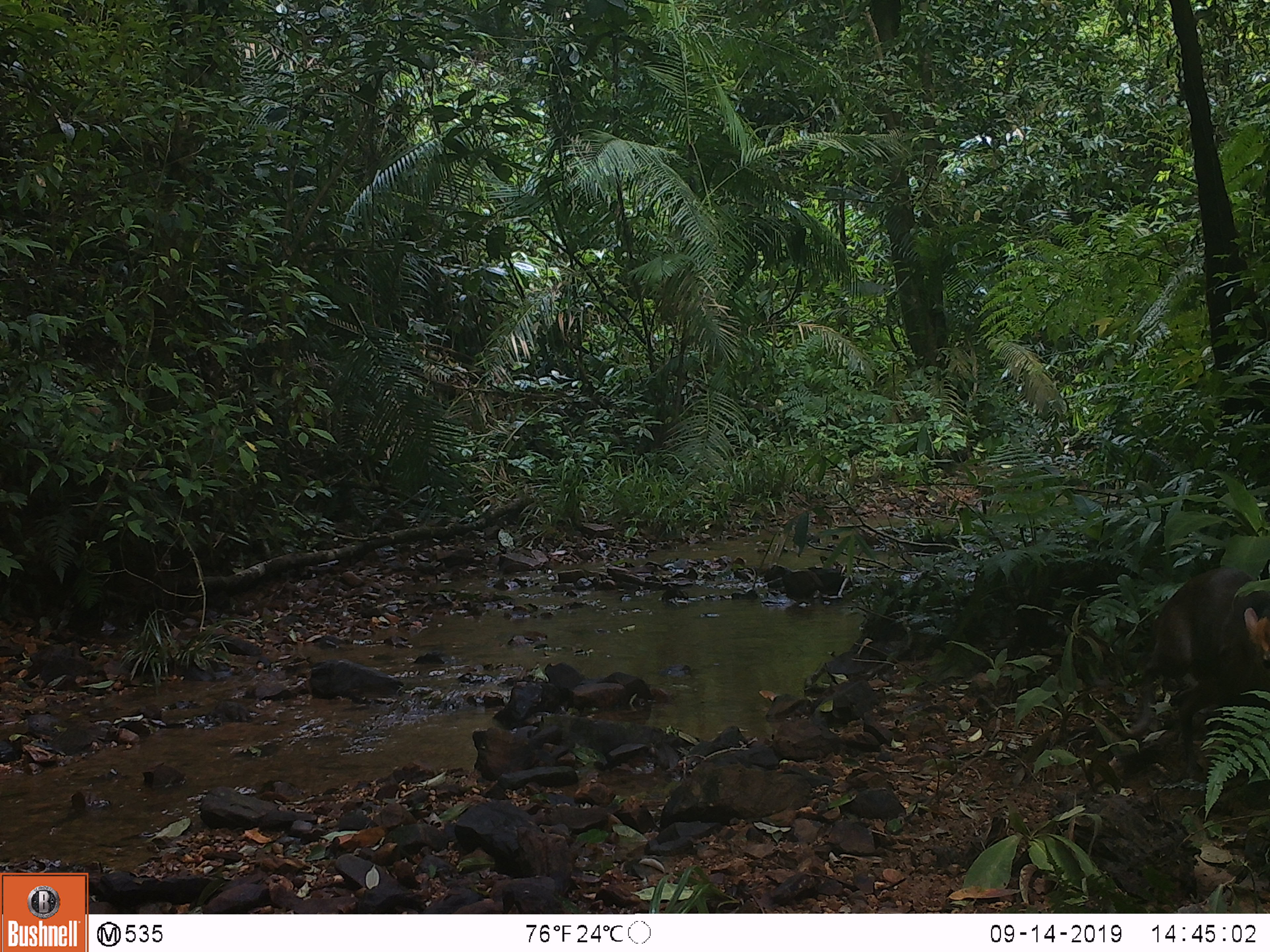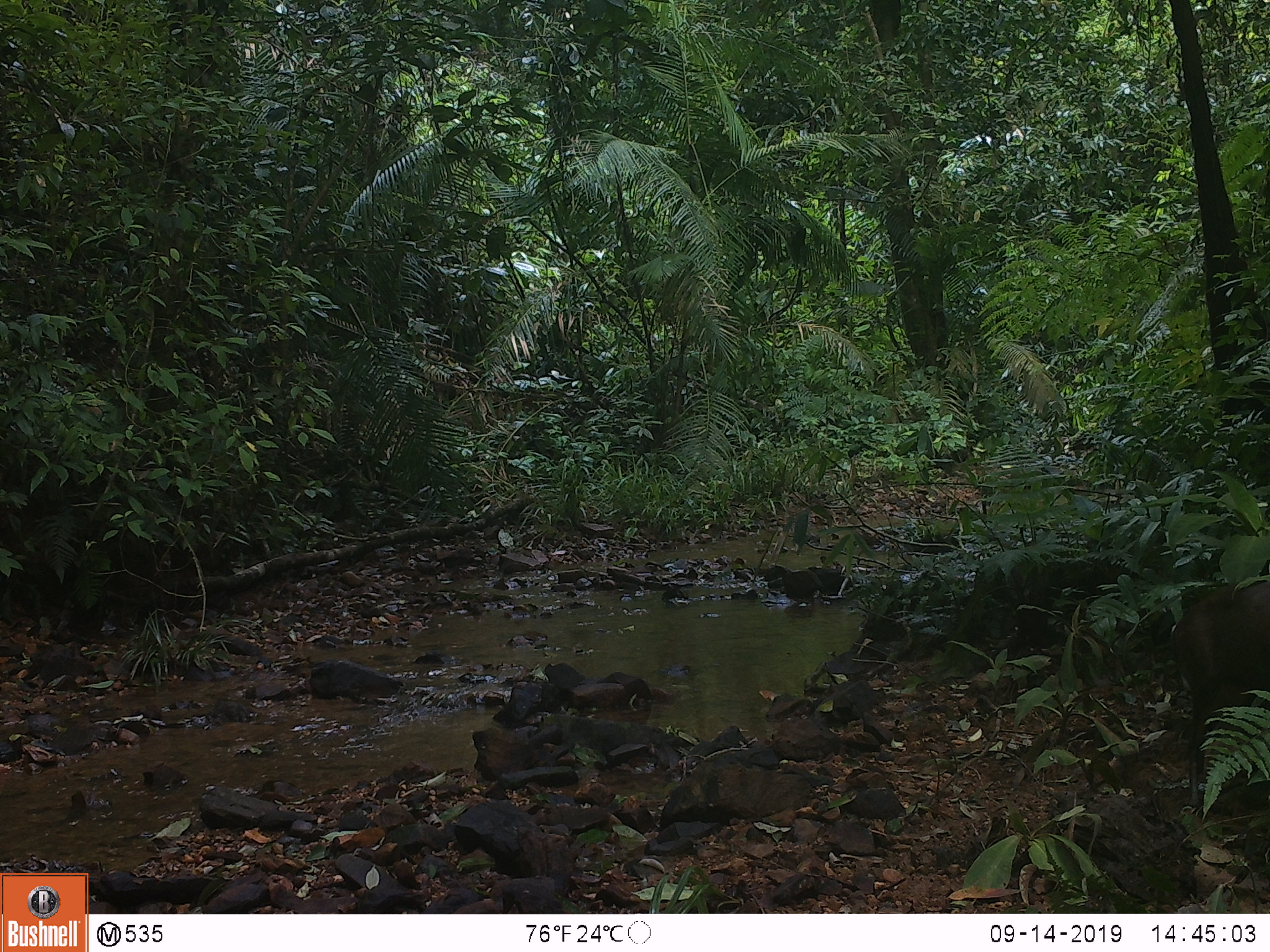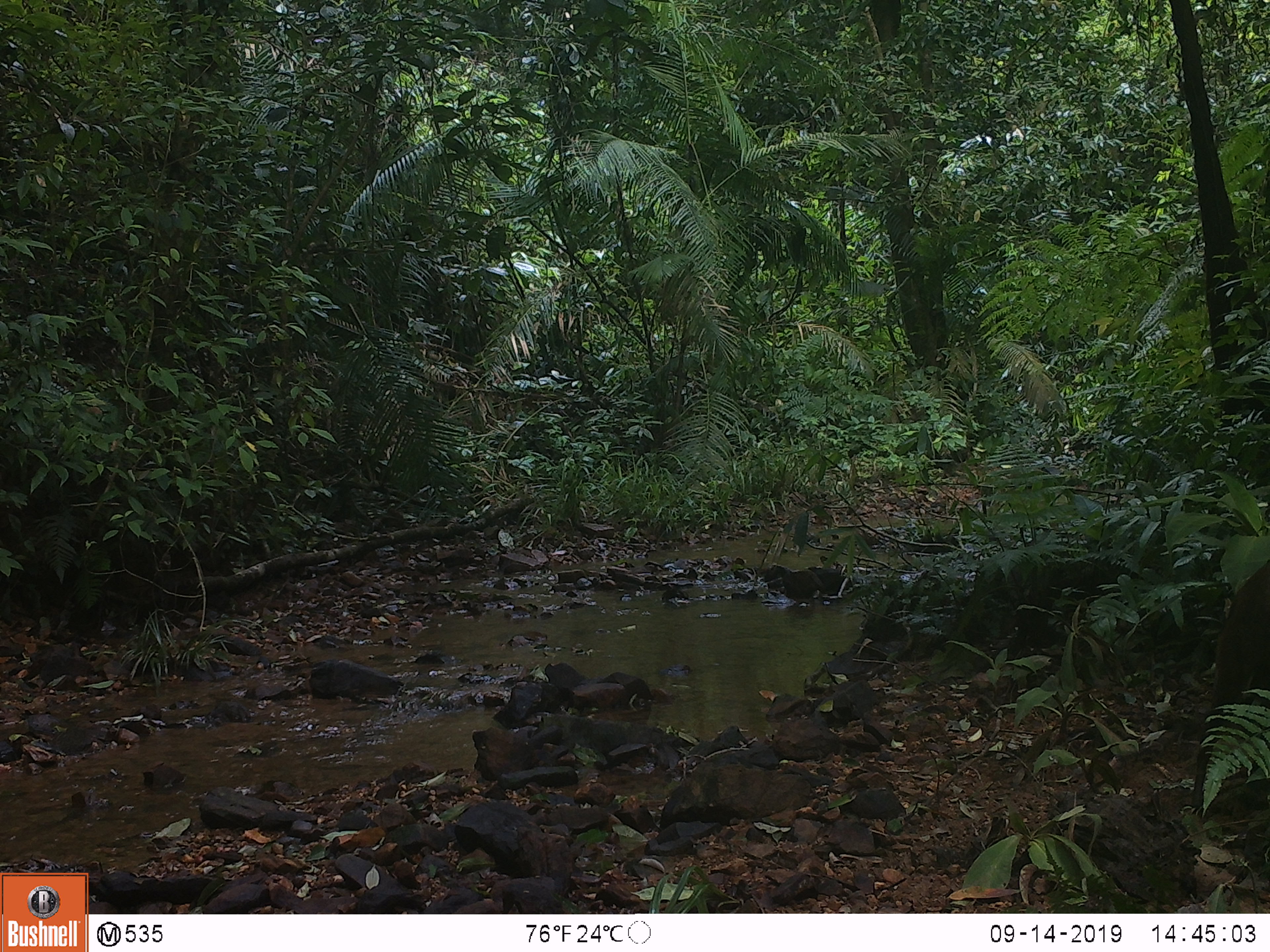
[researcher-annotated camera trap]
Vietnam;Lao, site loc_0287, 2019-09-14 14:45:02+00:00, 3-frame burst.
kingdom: Animalia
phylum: Chordata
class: Mammalia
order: Artiodactyla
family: Cervidae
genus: Muntiacus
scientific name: Muntiacus rooseveltorum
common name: roosevelt's muntjac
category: roosevelts muntjac group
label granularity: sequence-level